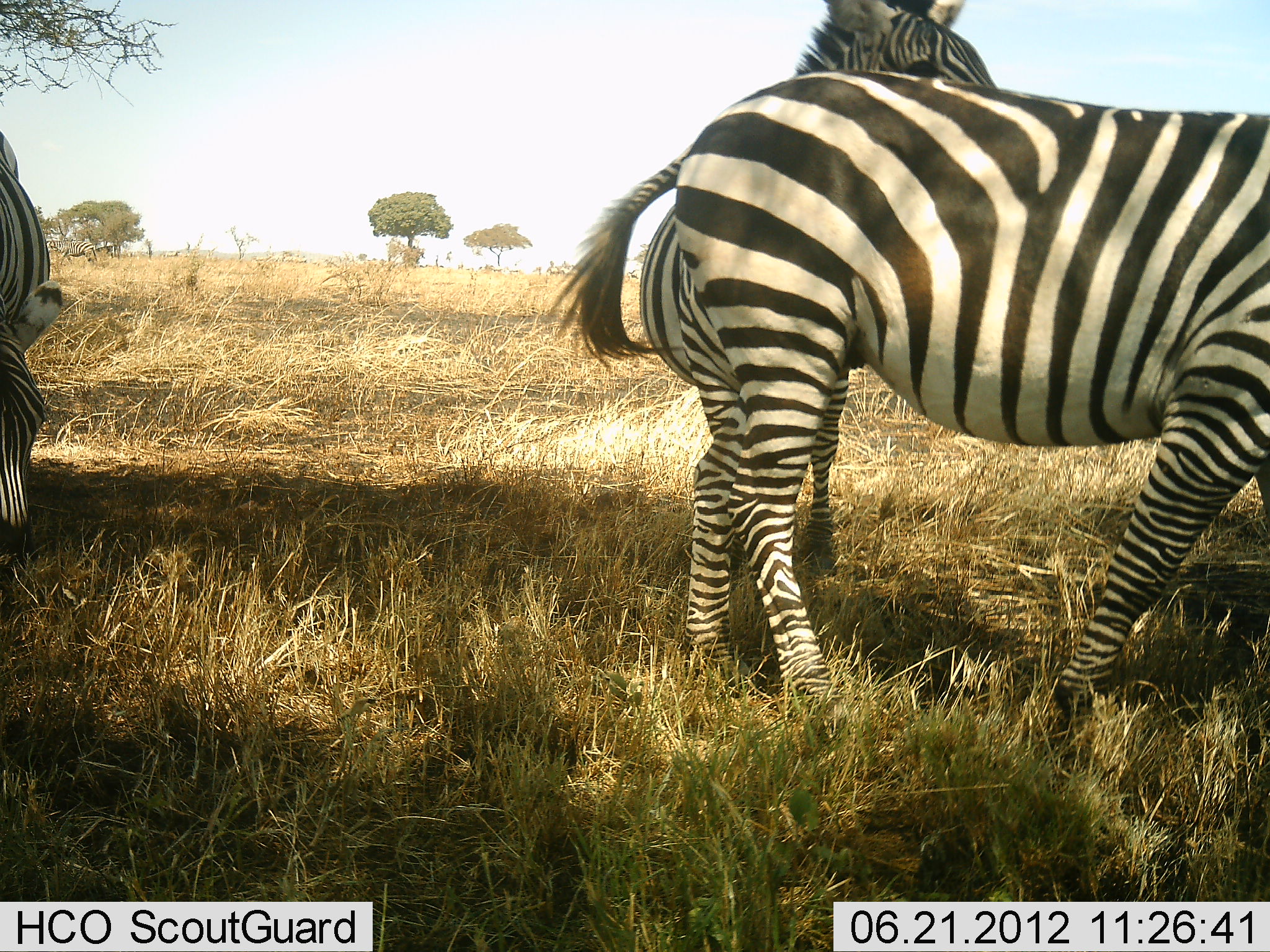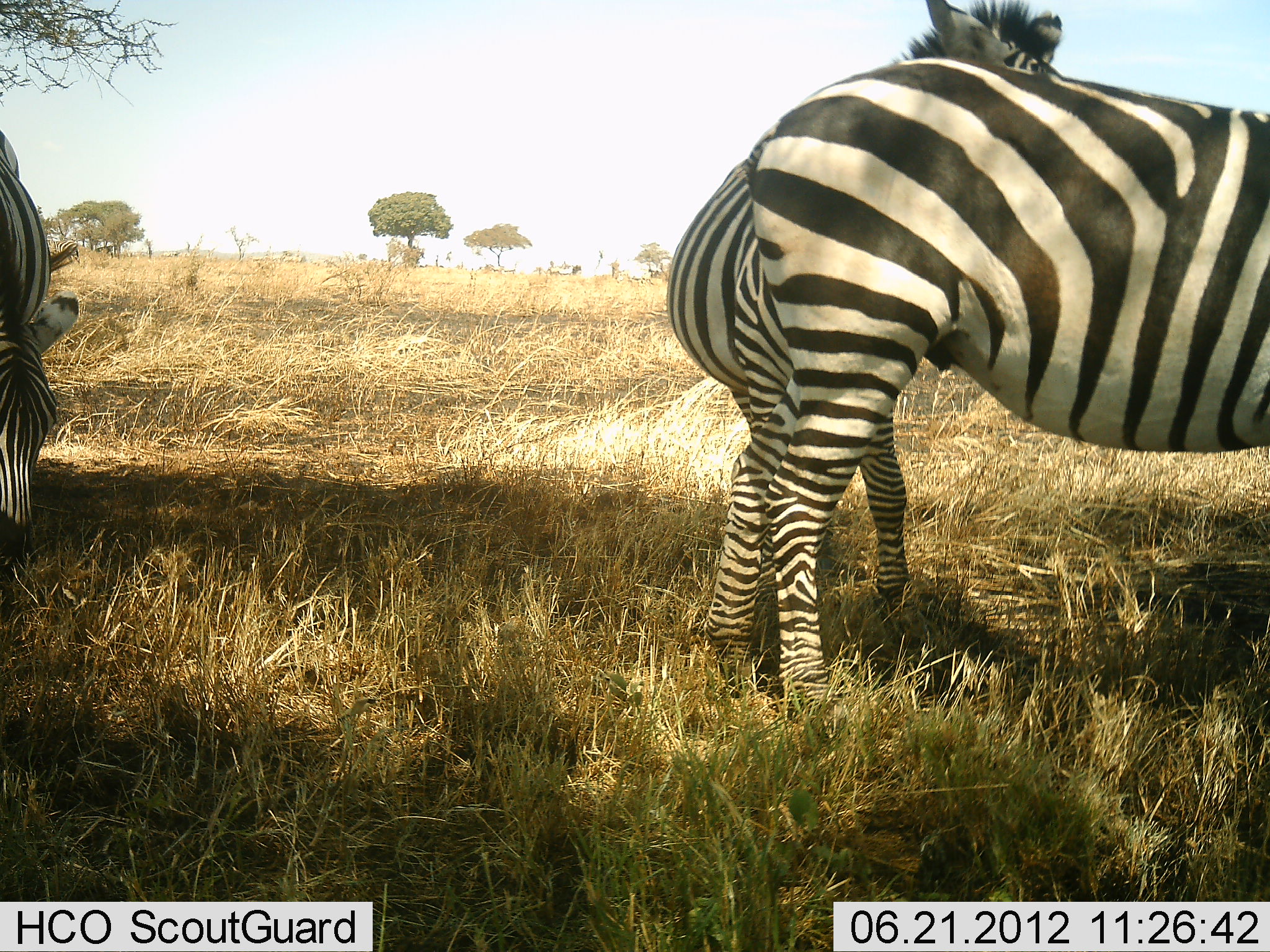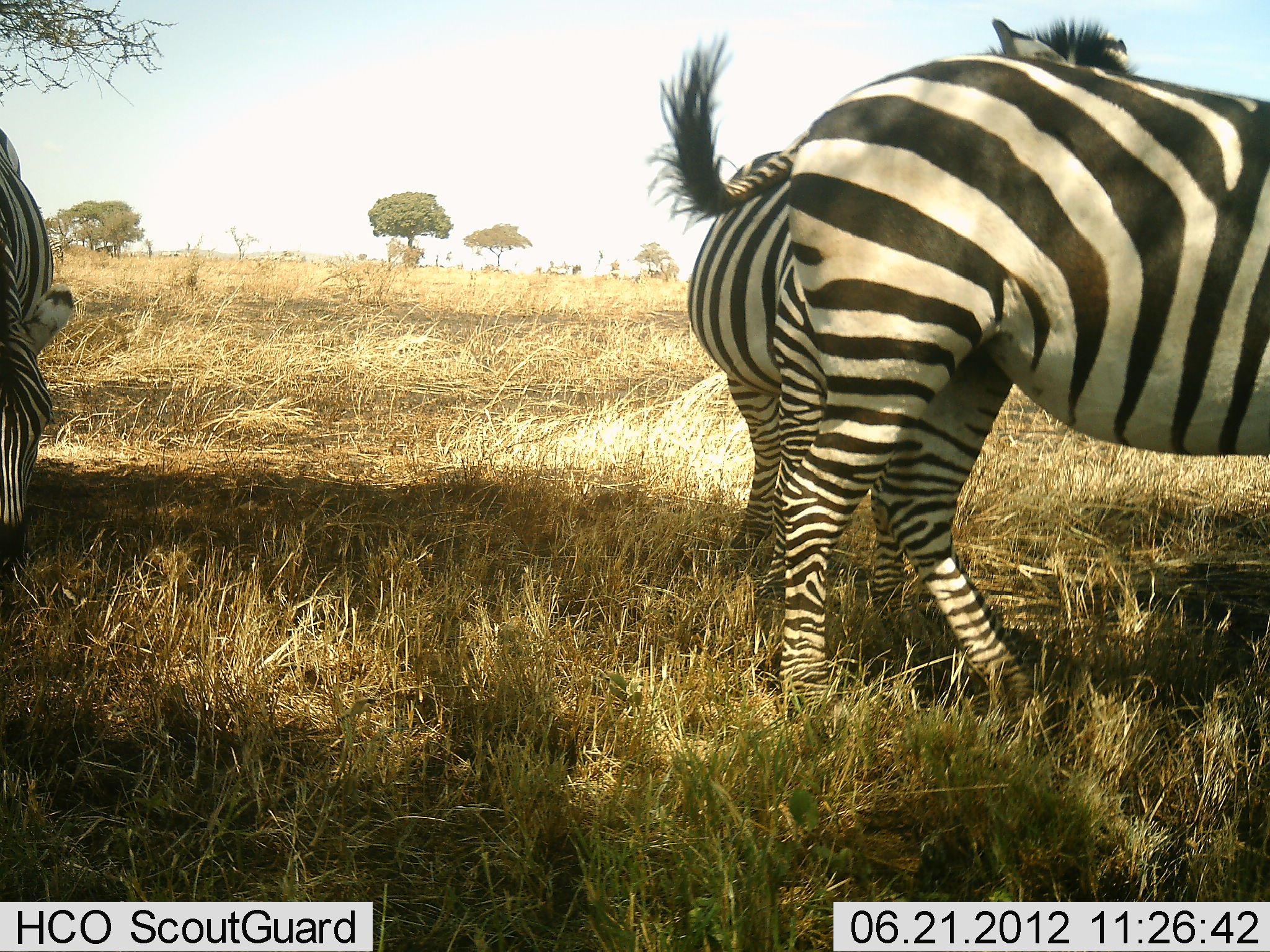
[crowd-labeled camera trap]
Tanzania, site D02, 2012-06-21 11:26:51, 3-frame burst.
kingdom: Animalia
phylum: Chordata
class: Mammalia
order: Perissodactyla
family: Equidae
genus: Equus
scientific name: Equus quagga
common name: plains zebra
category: zebra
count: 3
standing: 55%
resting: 0%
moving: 36%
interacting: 18%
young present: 0%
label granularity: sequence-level